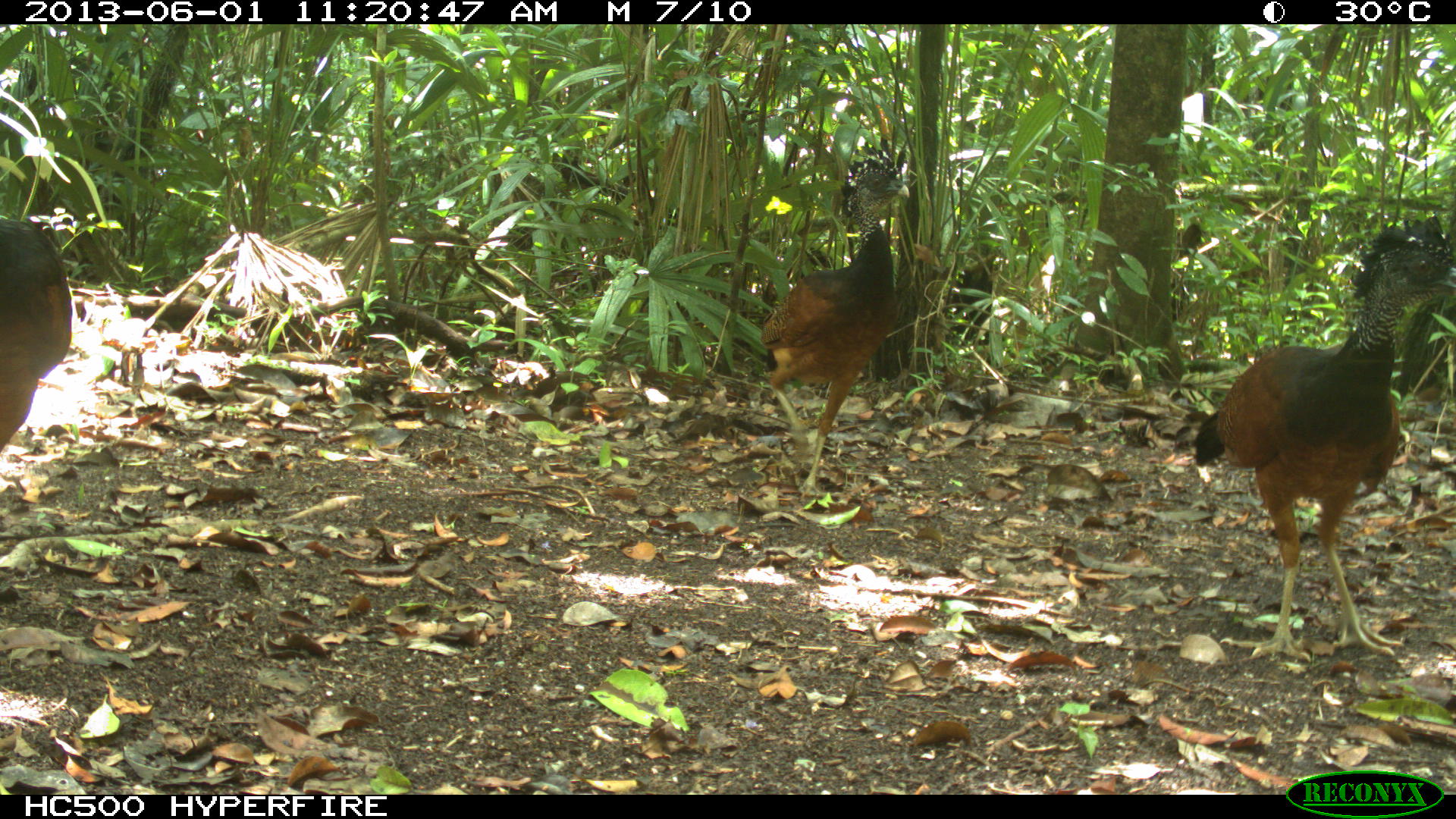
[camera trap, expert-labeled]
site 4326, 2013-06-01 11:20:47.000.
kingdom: Animalia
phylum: Chordata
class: Aves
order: Galliformes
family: Cracidae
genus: Crax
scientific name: Crax rubra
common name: great curassow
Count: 3.